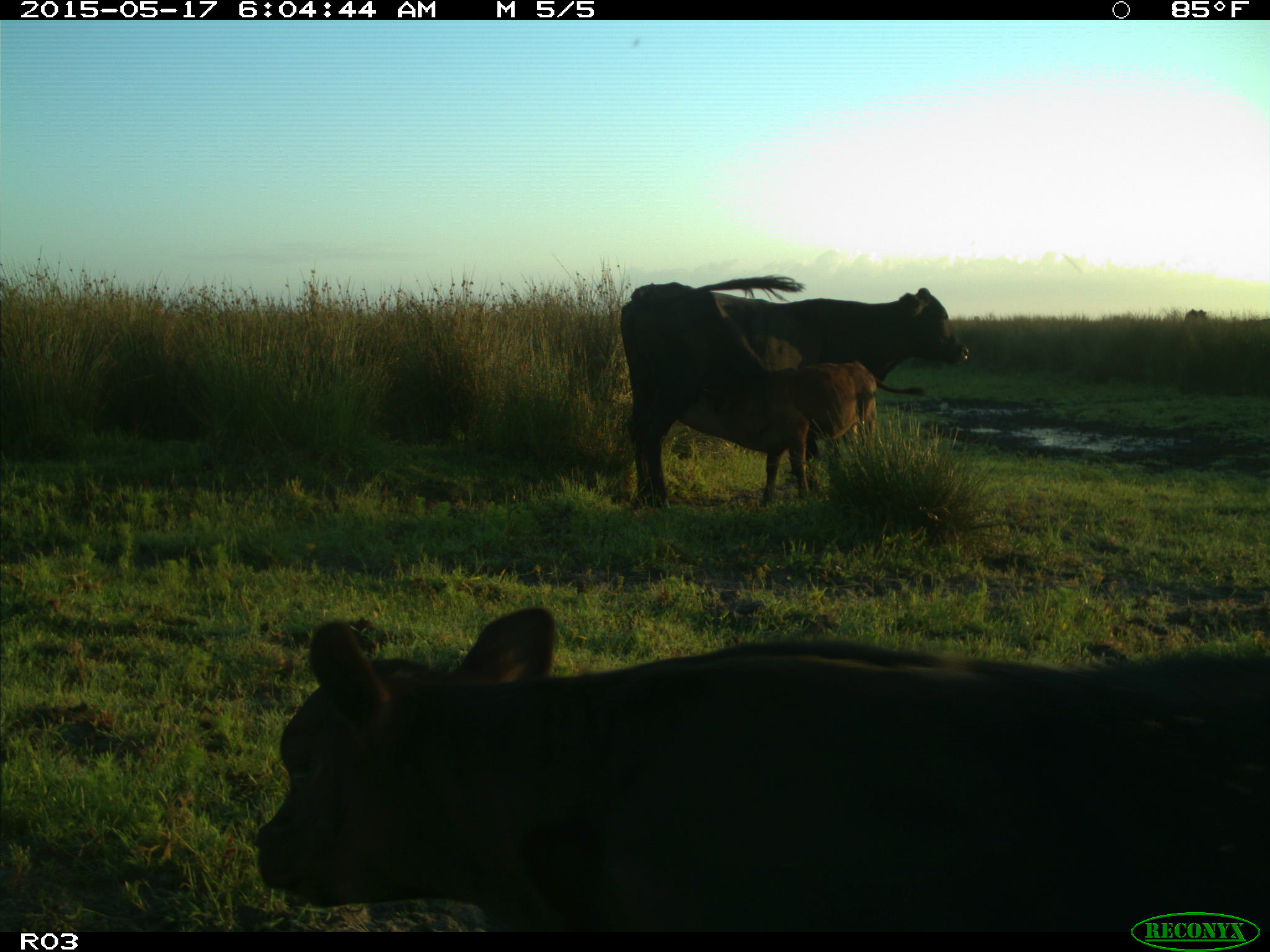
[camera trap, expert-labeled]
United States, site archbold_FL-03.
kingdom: Animalia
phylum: Chordata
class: Mammalia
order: Artiodactyla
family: Bovidae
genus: Bos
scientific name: Bos taurus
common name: domestic cow